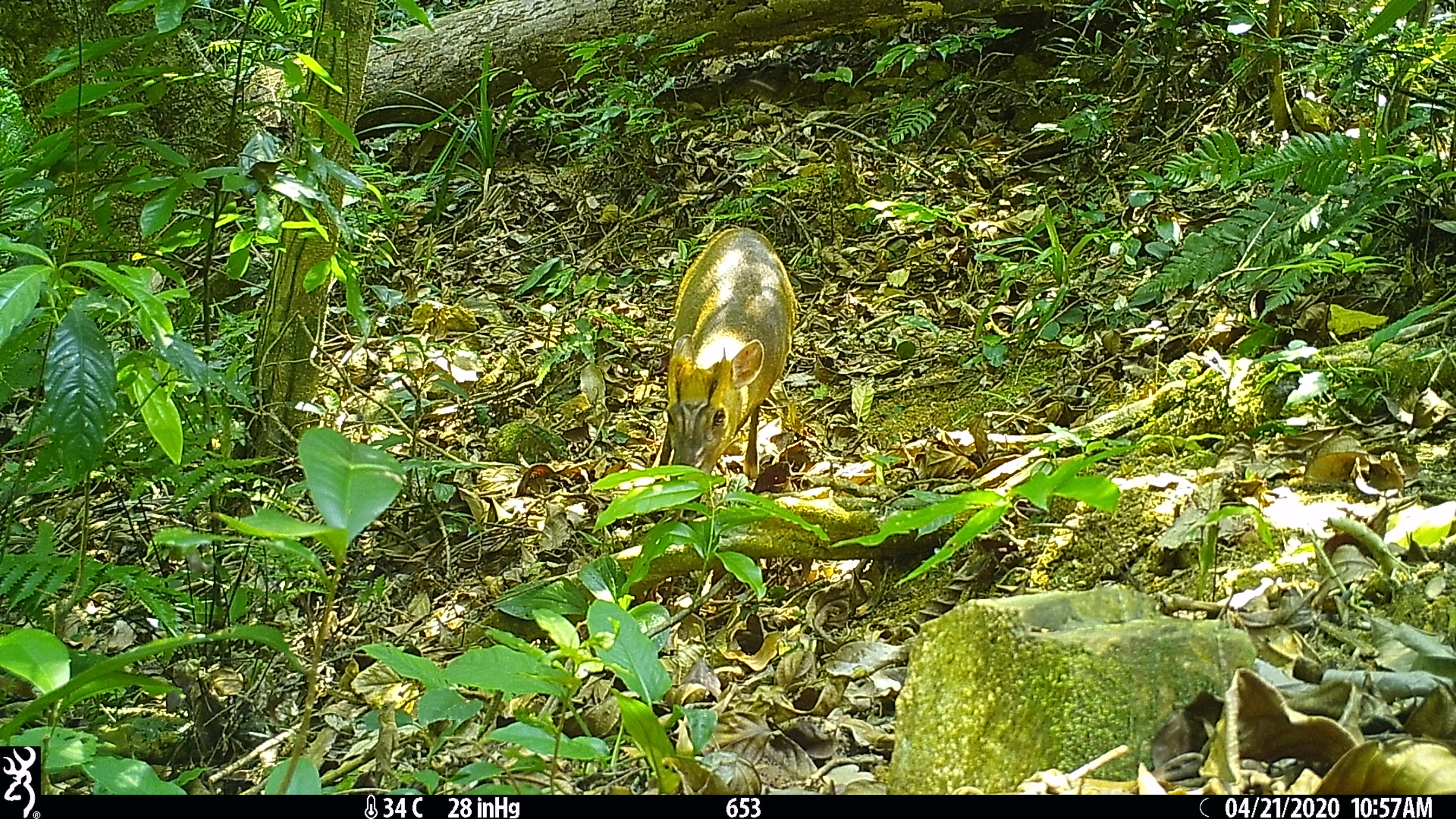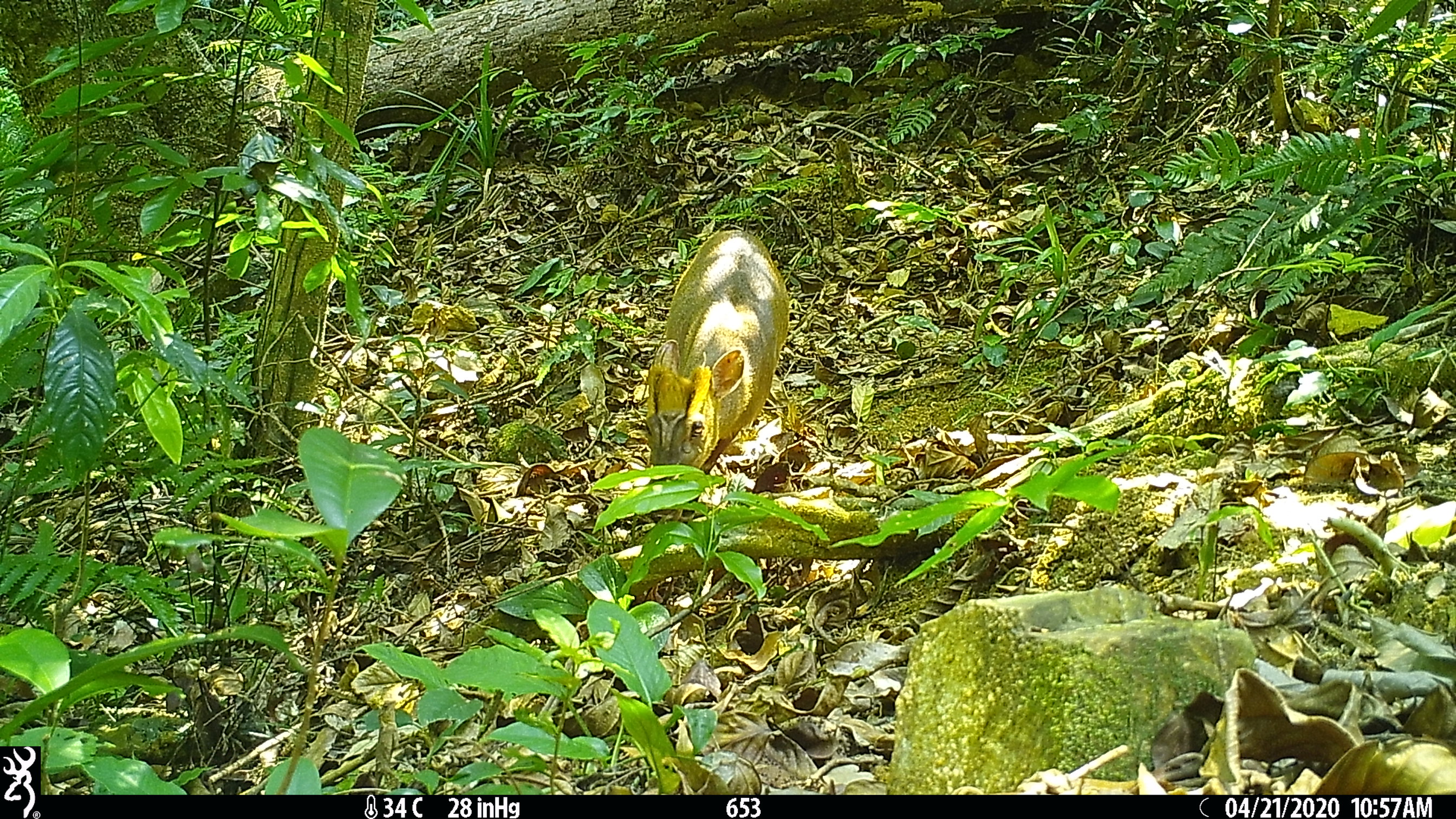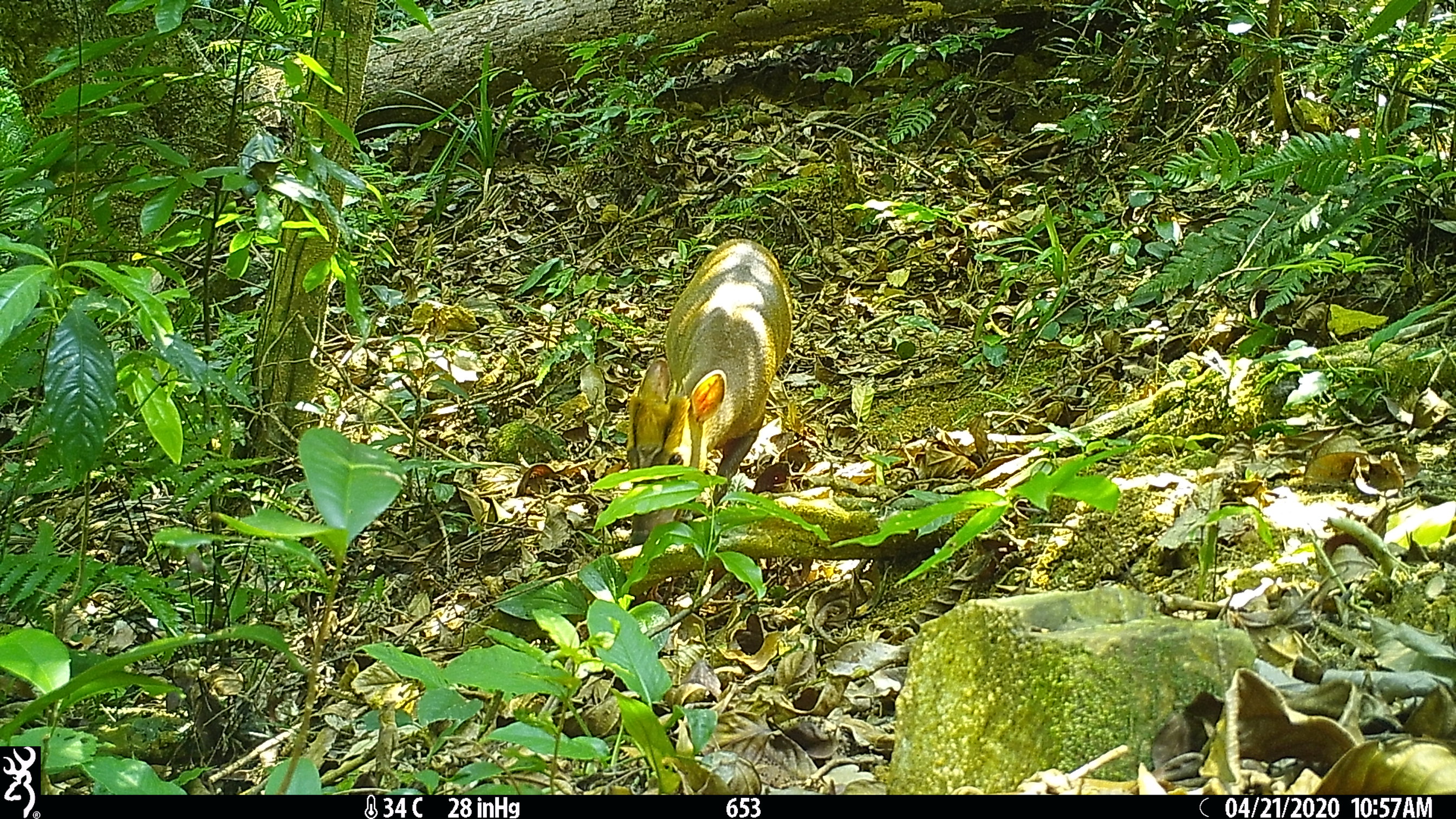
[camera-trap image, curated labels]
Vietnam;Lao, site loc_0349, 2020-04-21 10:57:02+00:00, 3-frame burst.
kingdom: Animalia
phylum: Chordata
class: Mammalia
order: Artiodactyla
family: Cervidae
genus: Muntiacus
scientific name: Muntiacus rooseveltorum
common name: roosevelt's muntjac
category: roosevelts muntjac group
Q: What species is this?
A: Roosevelts muntjac group (roosevelt's muntjac) (Muntiacus rooseveltorum).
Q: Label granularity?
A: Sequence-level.